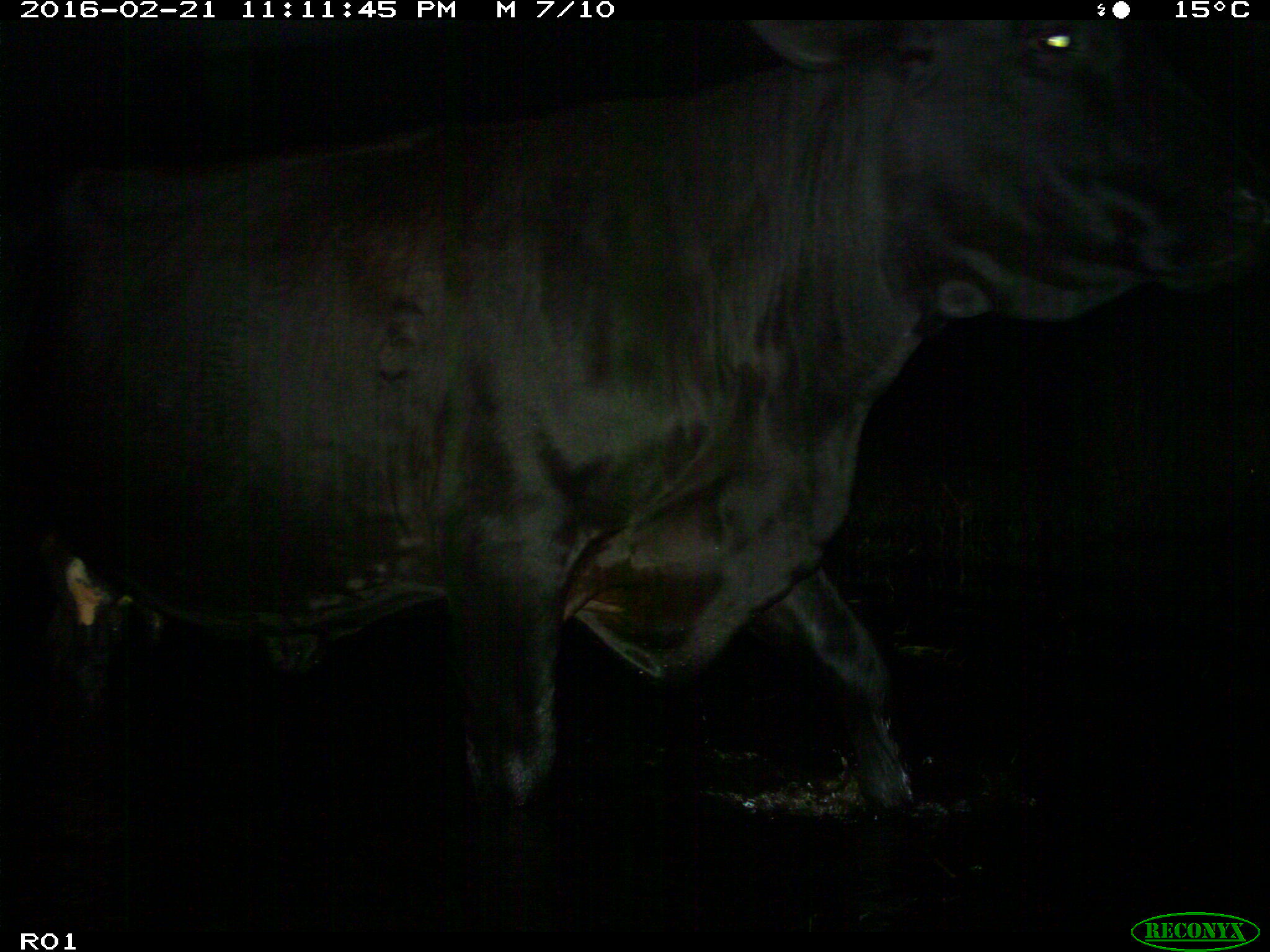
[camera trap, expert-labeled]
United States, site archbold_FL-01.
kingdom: Animalia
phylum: Chordata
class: Mammalia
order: Artiodactyla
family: Bovidae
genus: Bos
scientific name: Bos taurus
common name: domestic cow